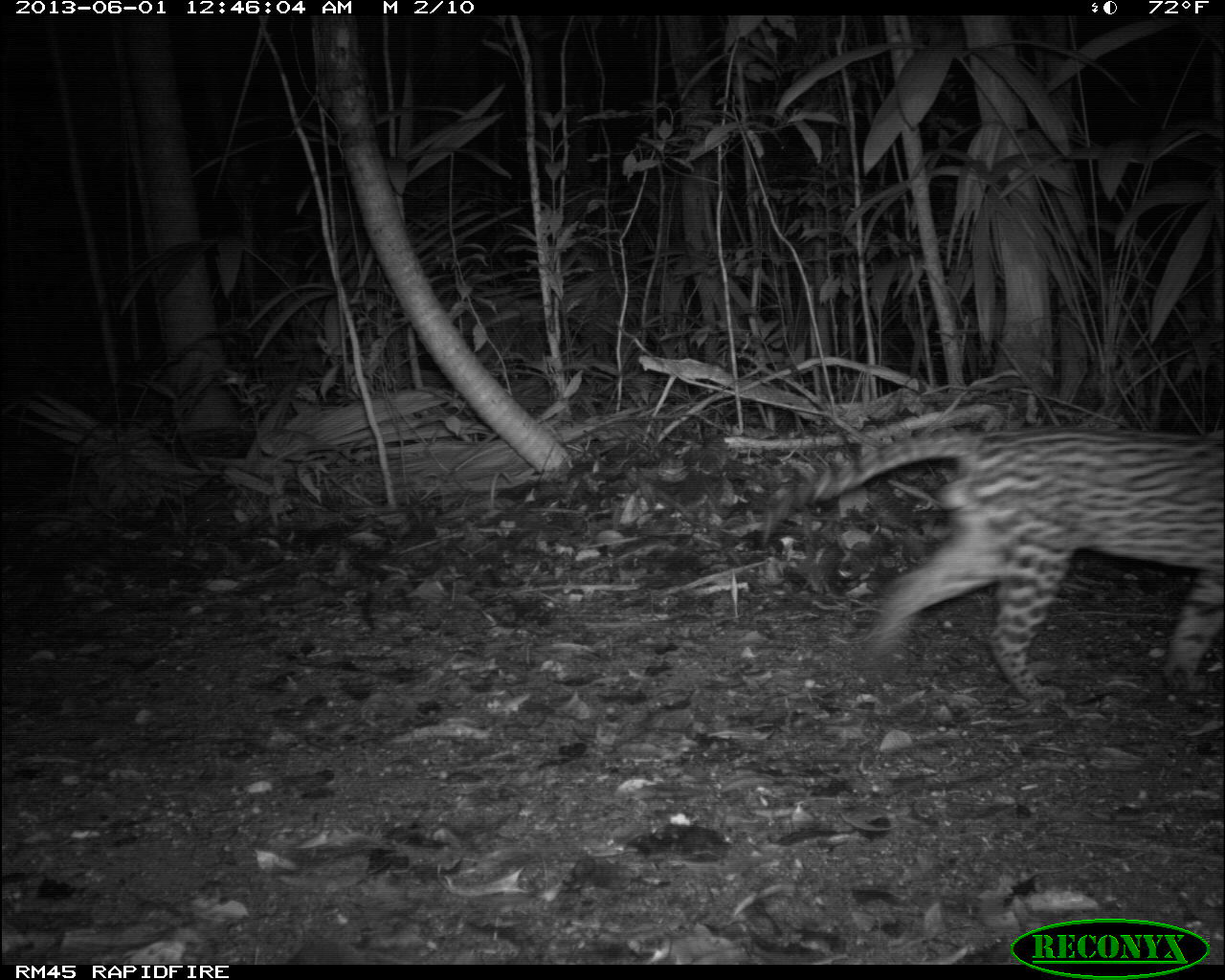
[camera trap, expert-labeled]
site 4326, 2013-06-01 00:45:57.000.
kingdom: Animalia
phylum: Chordata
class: Mammalia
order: Carnivora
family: Felidae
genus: Leopardus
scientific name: Leopardus pardalis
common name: ocelot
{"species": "Leopardus pardalis (ocelot)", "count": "1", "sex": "male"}